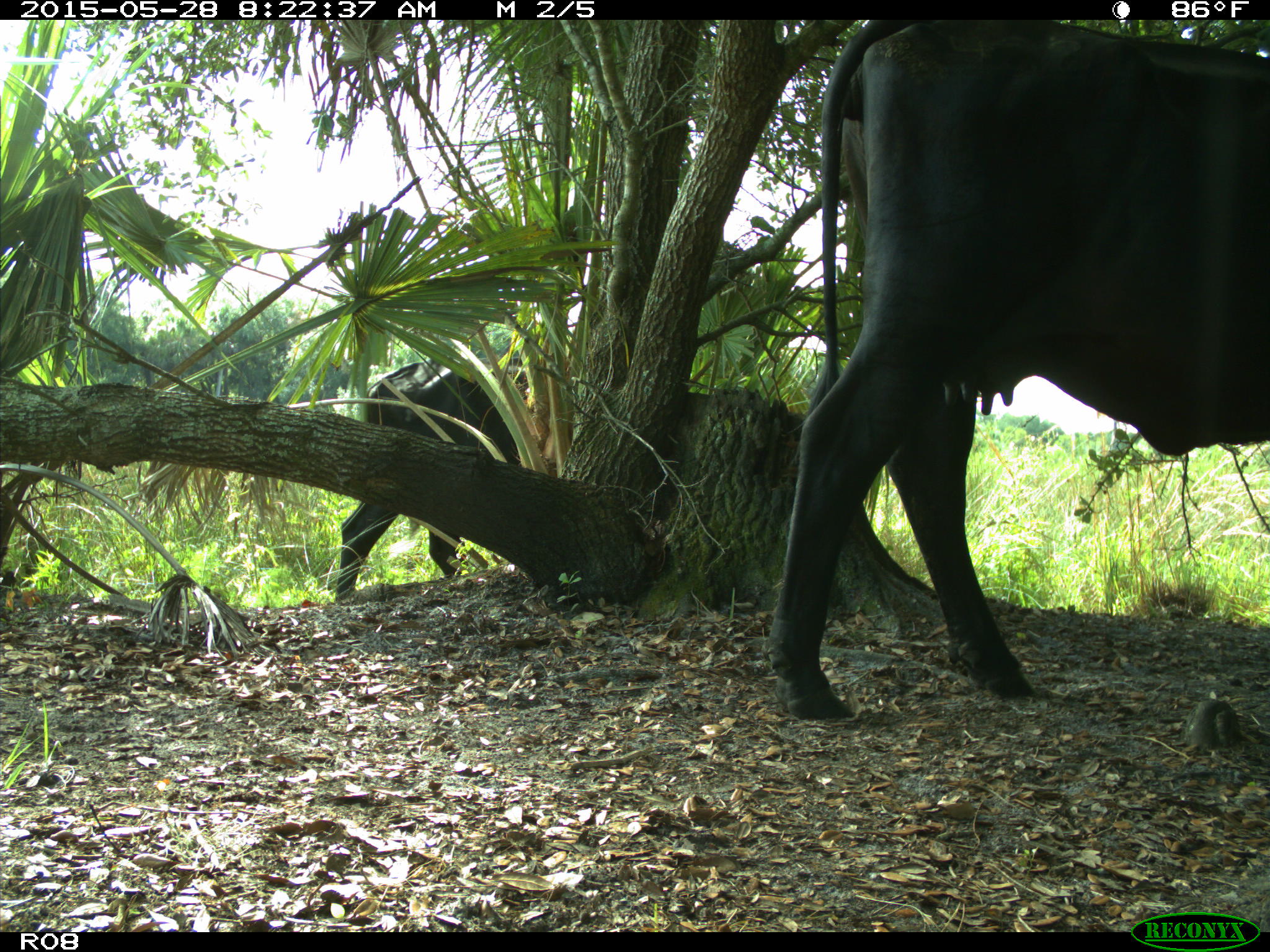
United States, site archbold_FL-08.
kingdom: Animalia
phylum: Chordata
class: Mammalia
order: Artiodactyla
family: Bovidae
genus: Bos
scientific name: Bos taurus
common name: domestic cow